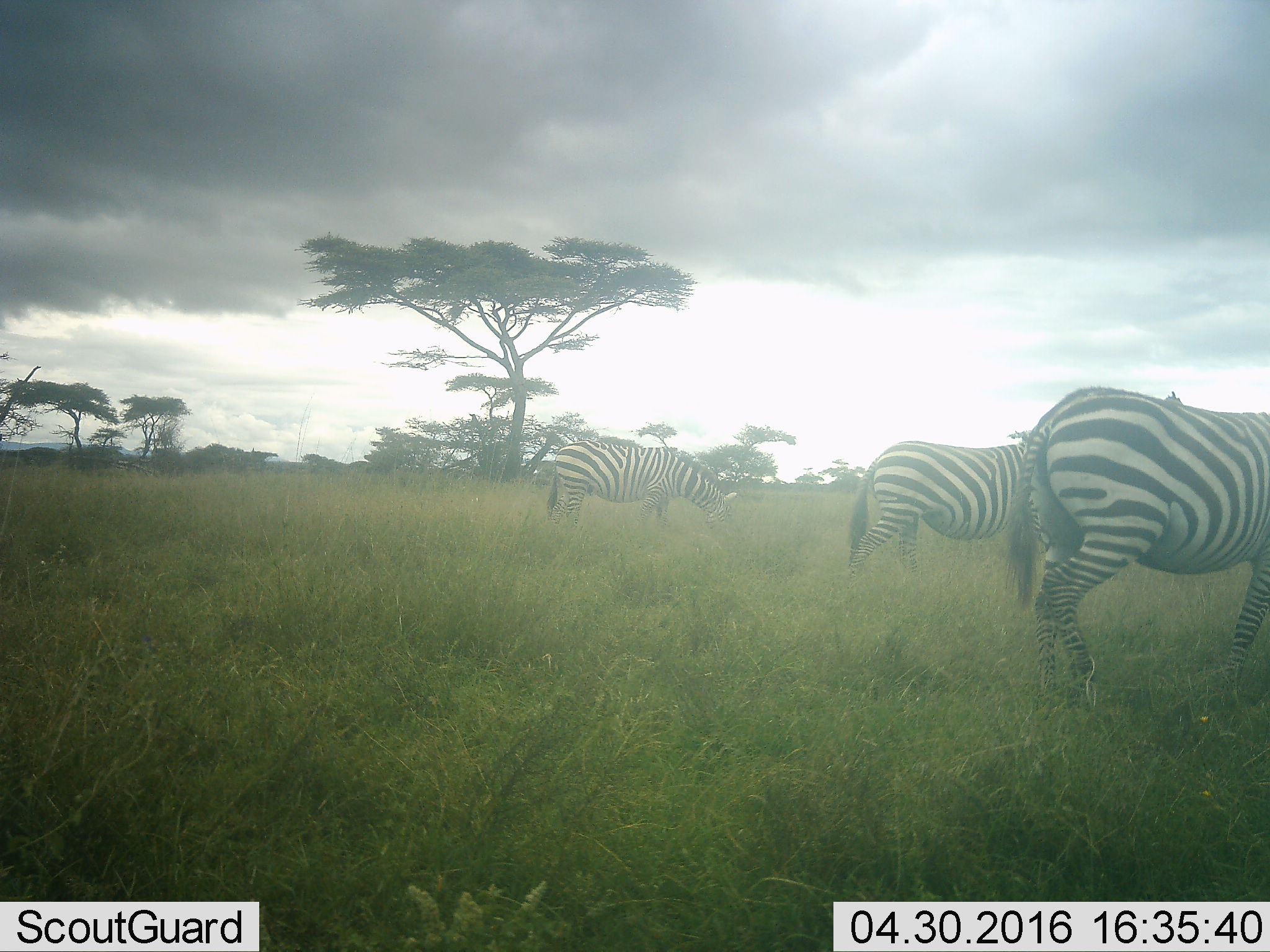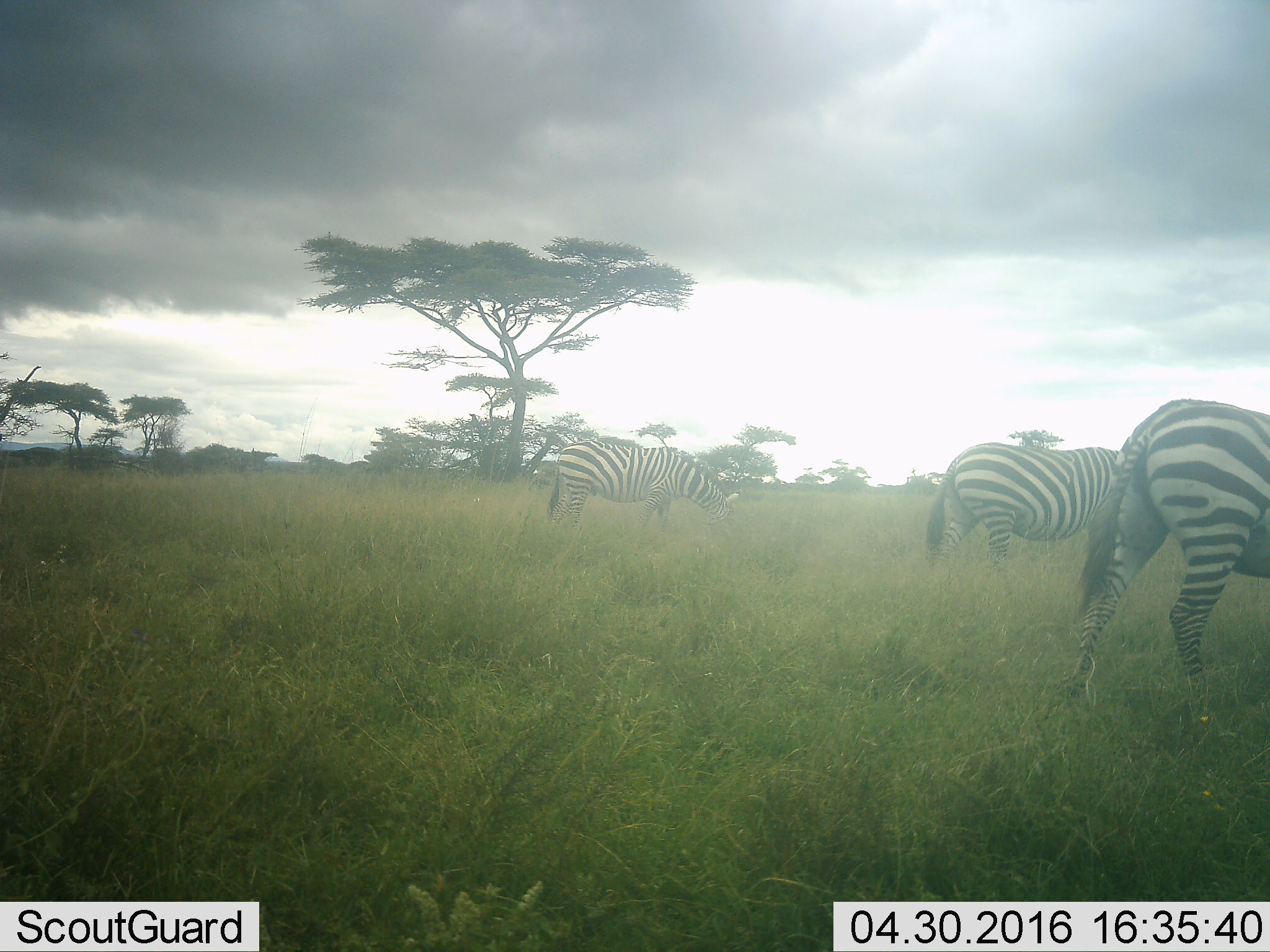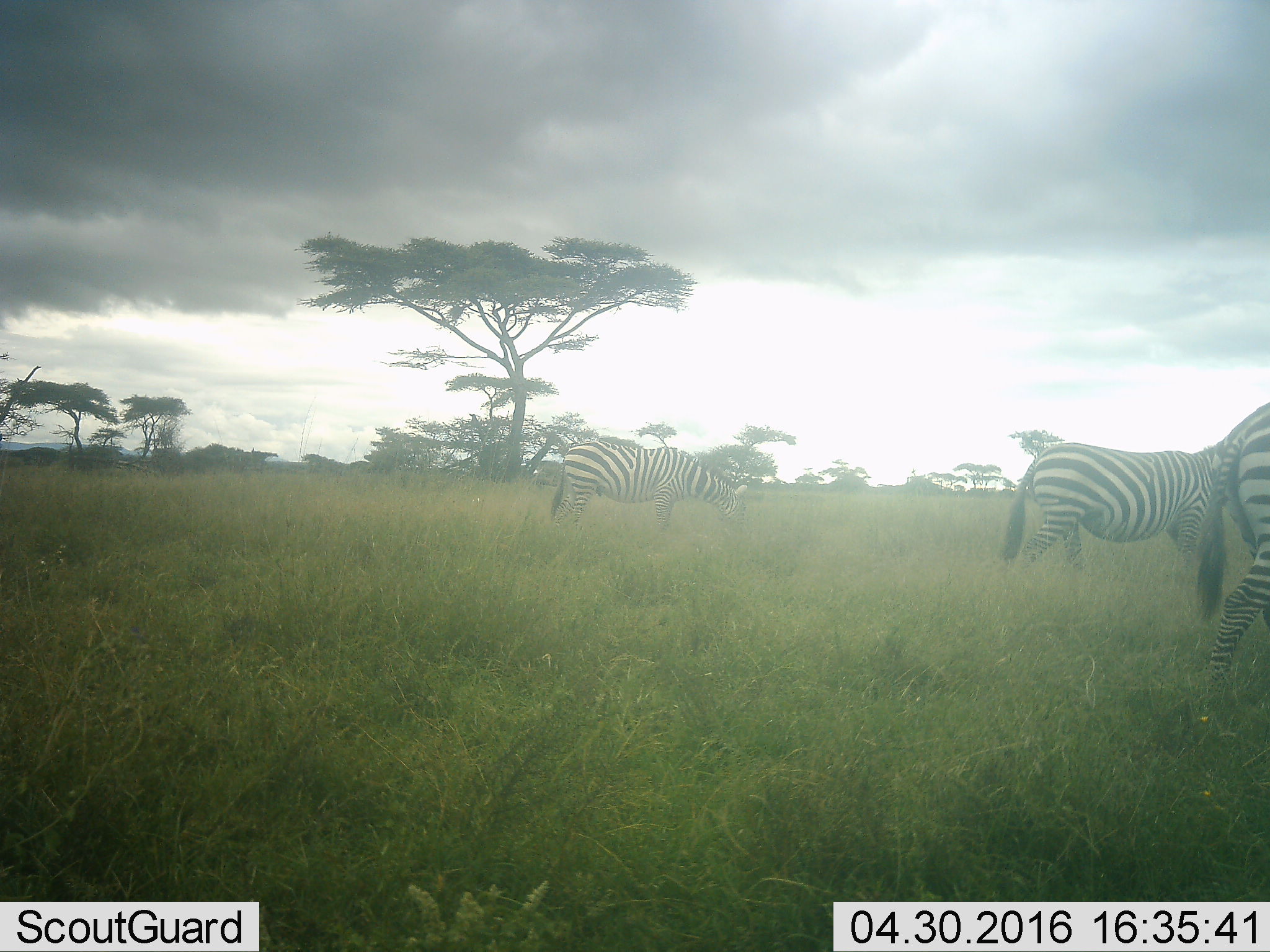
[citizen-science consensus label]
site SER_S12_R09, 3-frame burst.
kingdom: Animalia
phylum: Chordata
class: Mammalia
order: Perissodactyla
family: Equidae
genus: Equus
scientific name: Equus quagga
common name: plains zebra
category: zebraplains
Zebraplains (plains zebra) (Equus quagga), count 3. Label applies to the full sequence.